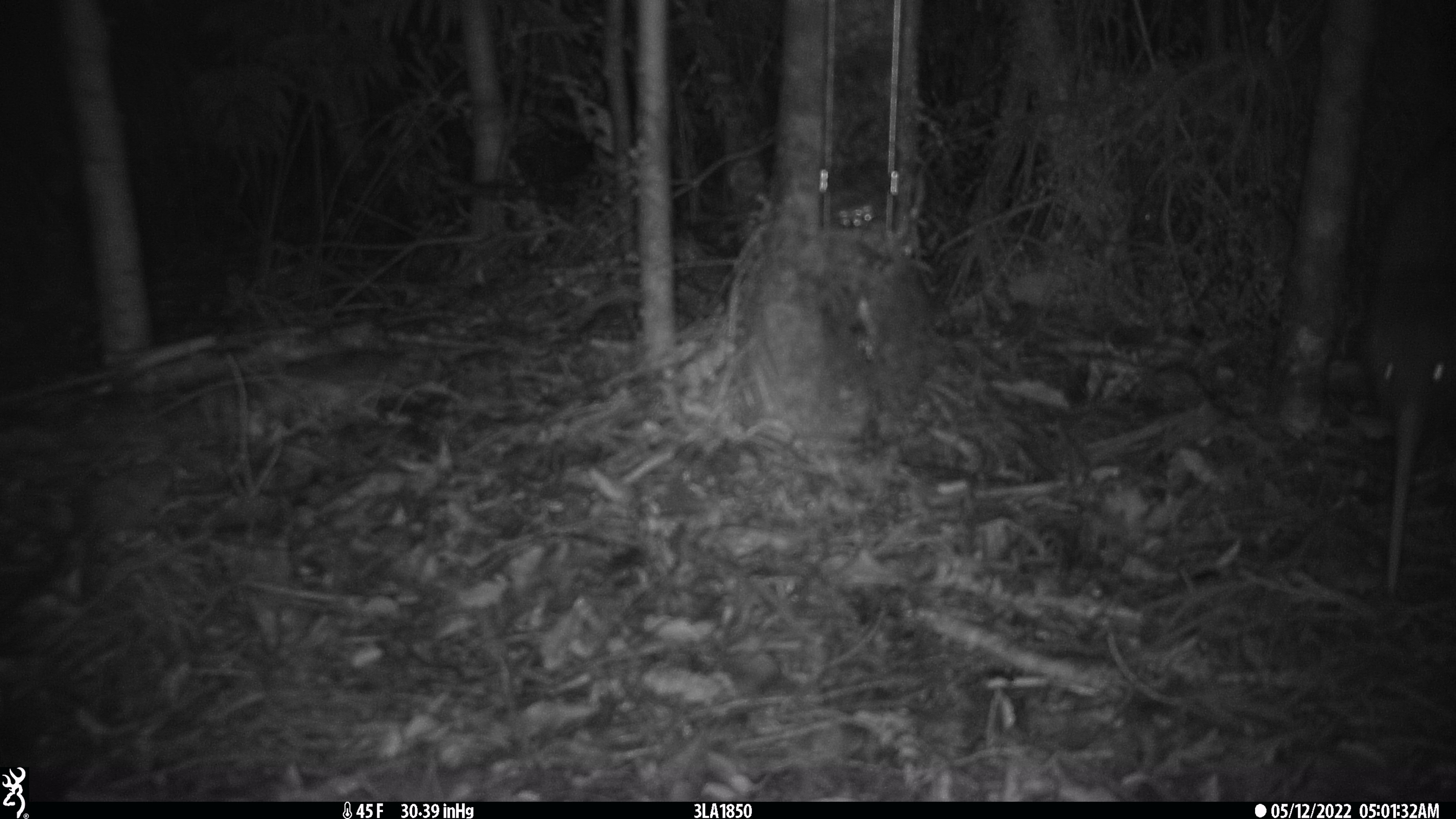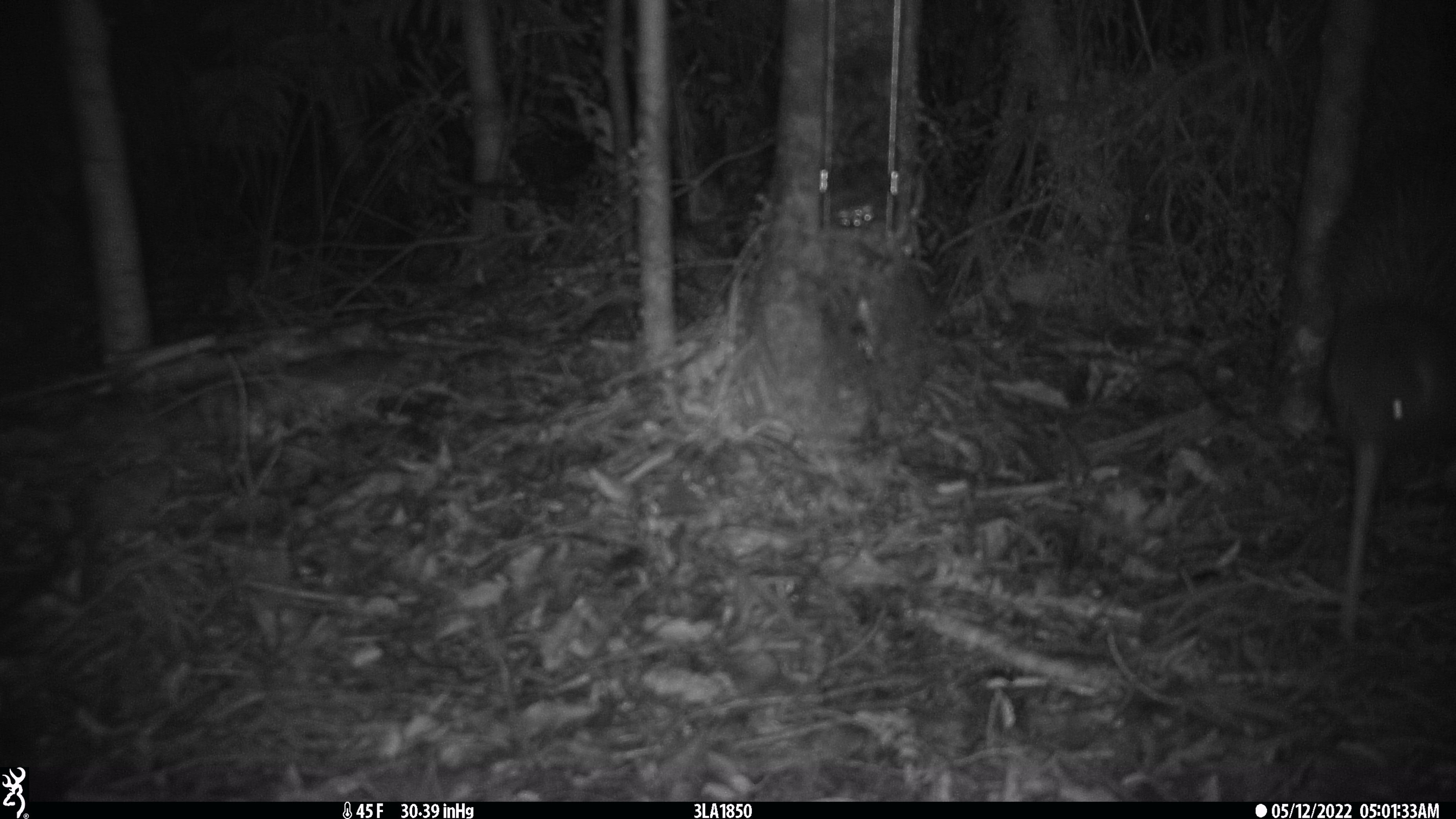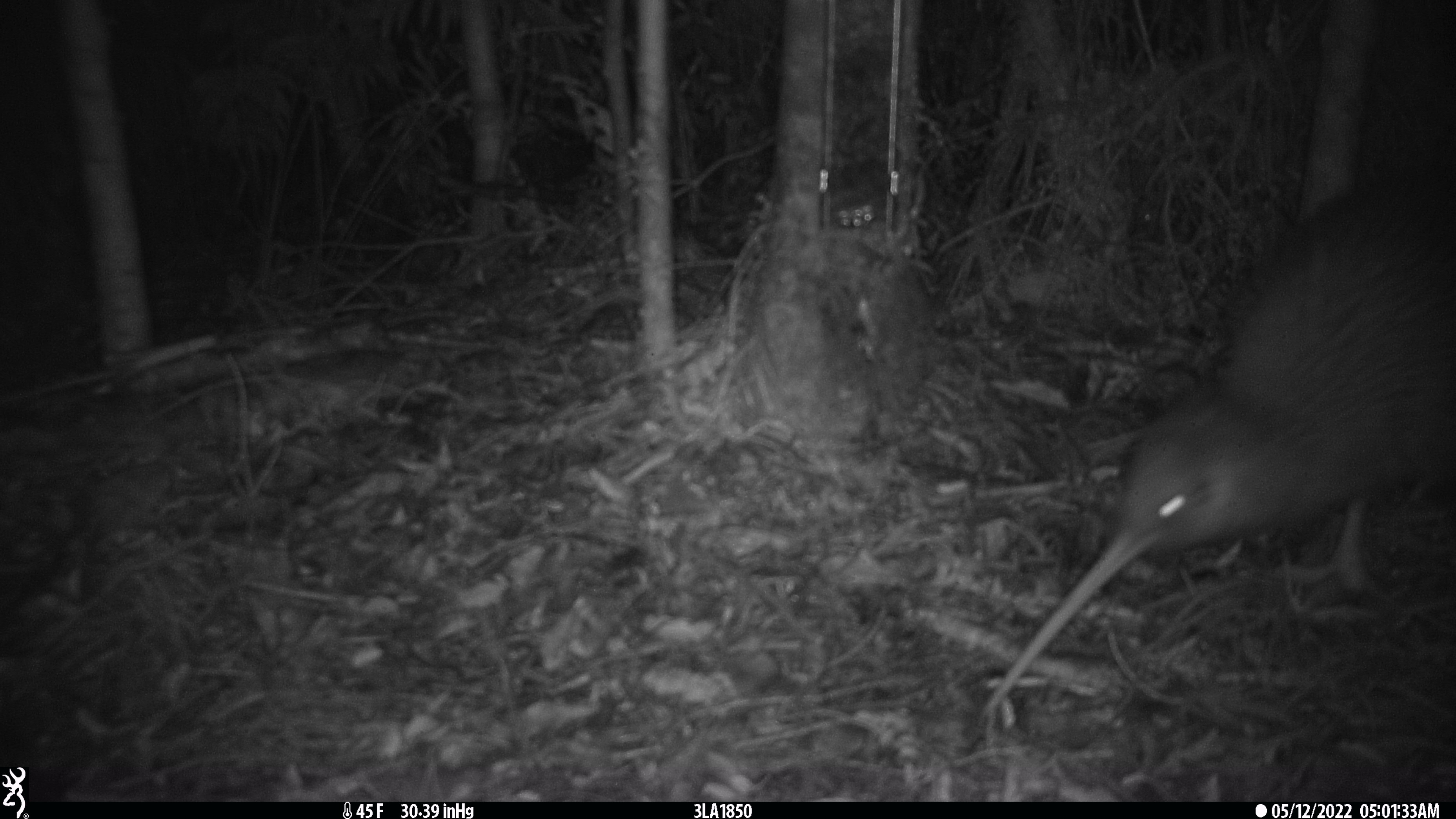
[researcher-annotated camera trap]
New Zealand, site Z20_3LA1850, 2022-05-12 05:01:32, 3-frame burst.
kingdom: Animalia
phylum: Chordata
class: Aves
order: Apterygiformes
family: Apterygidae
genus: Apteryx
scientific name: Apteryx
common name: kiwi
Kiwi (Apteryx).